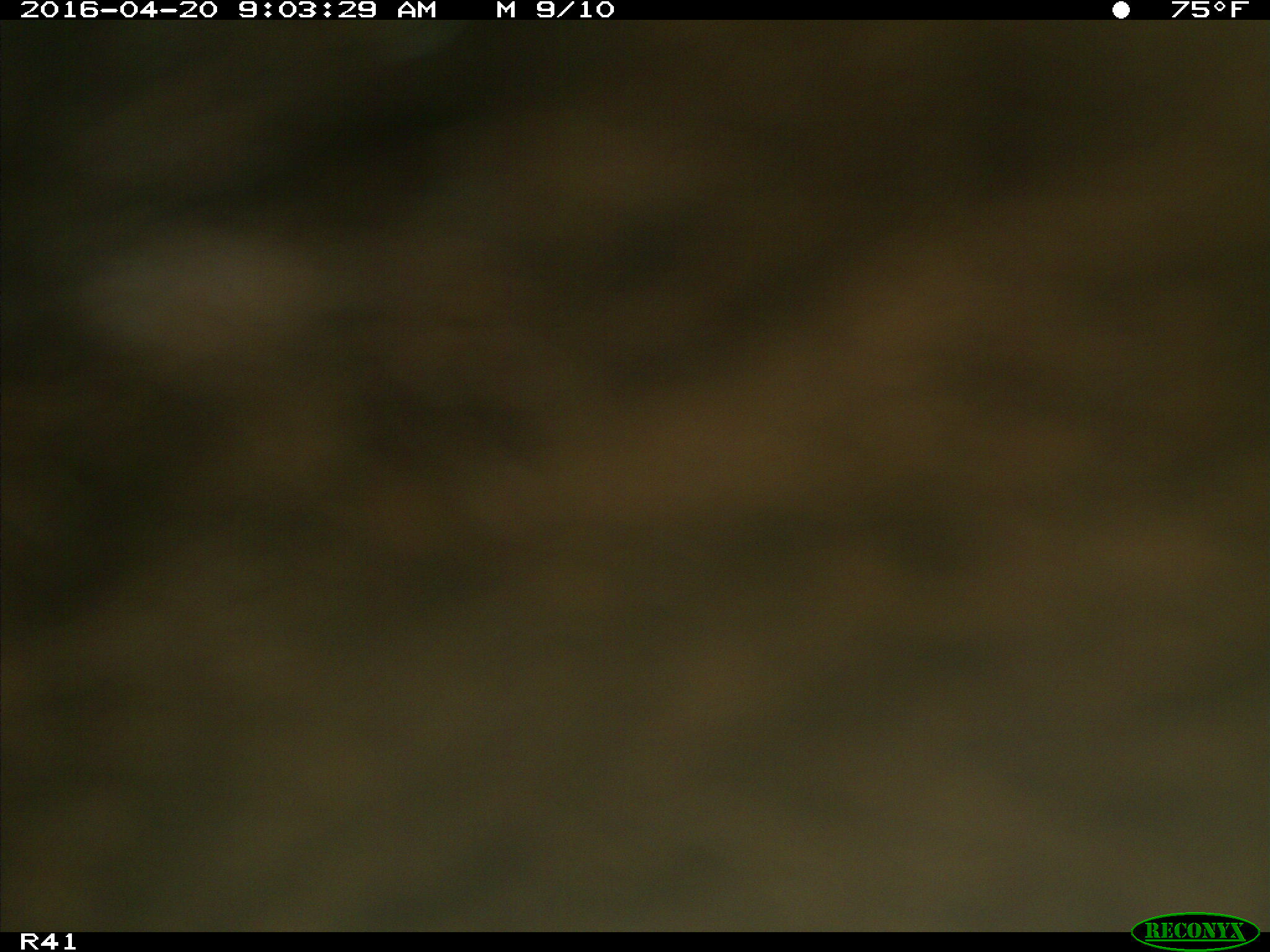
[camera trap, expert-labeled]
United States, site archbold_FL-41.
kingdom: Animalia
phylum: Chordata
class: Mammalia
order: Artiodactyla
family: Bovidae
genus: Bos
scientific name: Bos taurus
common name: domestic cow